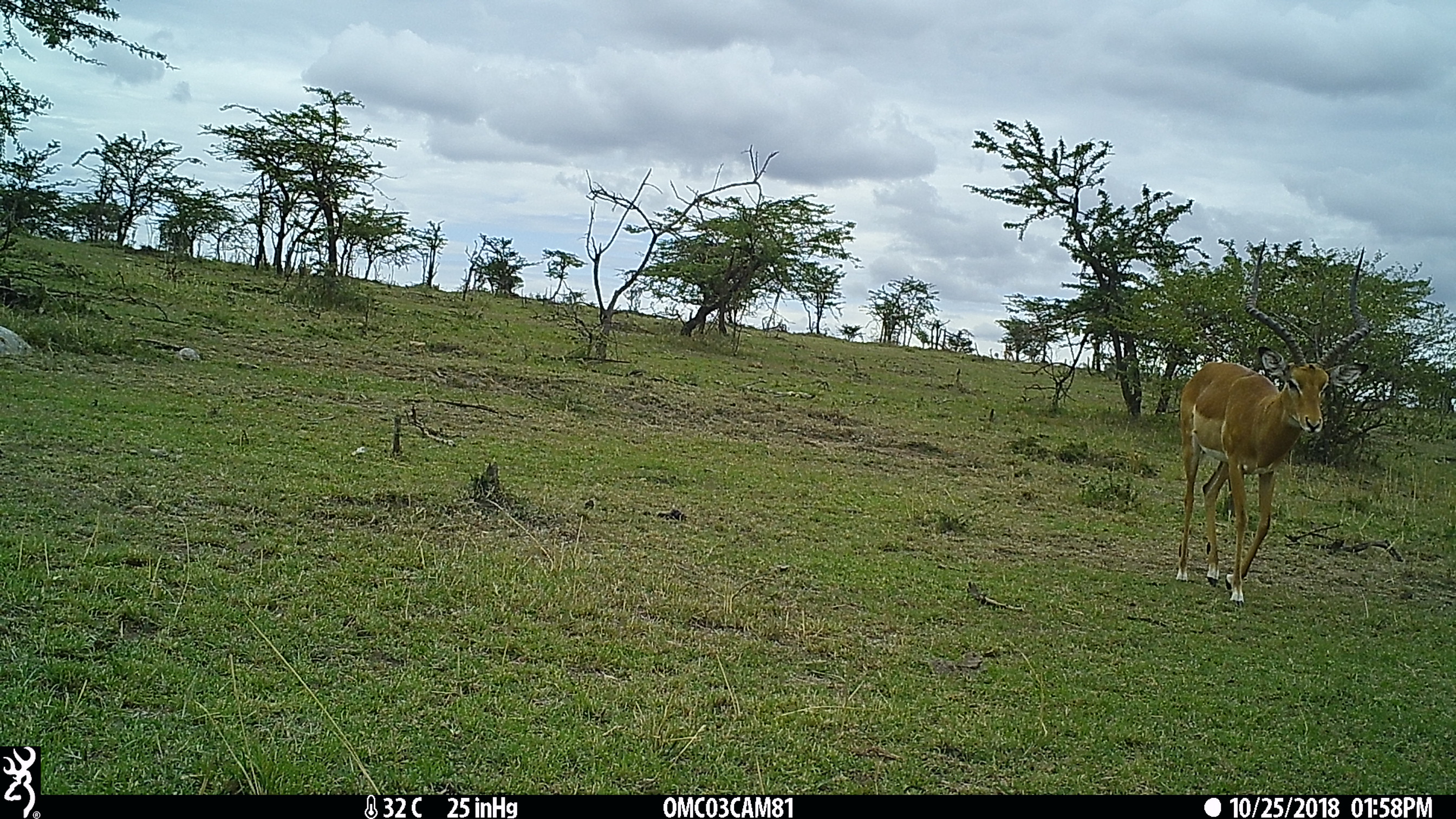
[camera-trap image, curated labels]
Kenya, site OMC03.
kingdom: Animalia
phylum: Chordata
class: Mammalia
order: Artiodactyla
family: Bovidae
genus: Aepyceros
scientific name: Aepyceros melampus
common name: impala